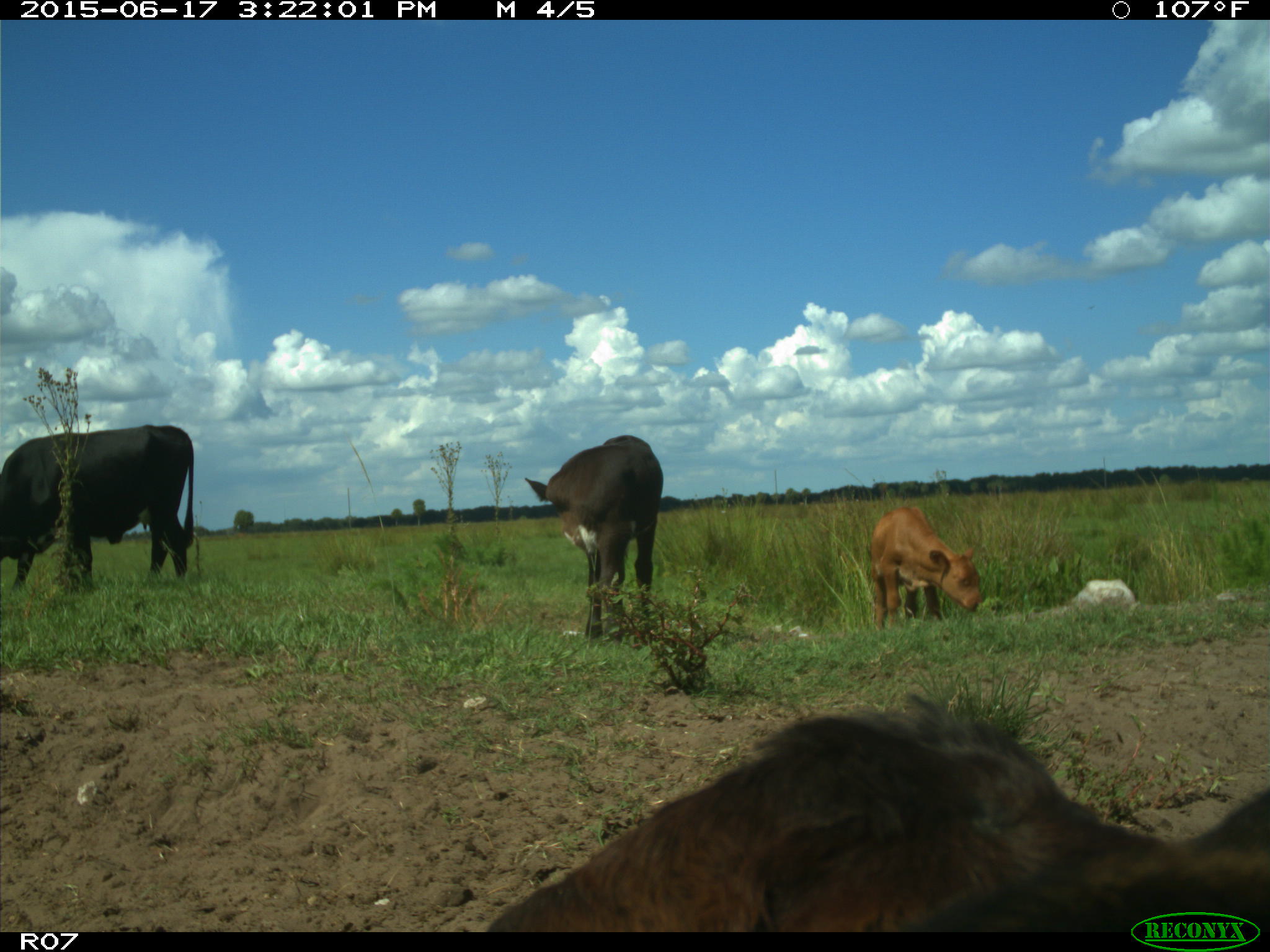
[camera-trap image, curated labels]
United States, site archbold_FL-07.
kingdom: Animalia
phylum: Chordata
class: Mammalia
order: Artiodactyla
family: Bovidae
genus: Bos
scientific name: Bos taurus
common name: domestic cow